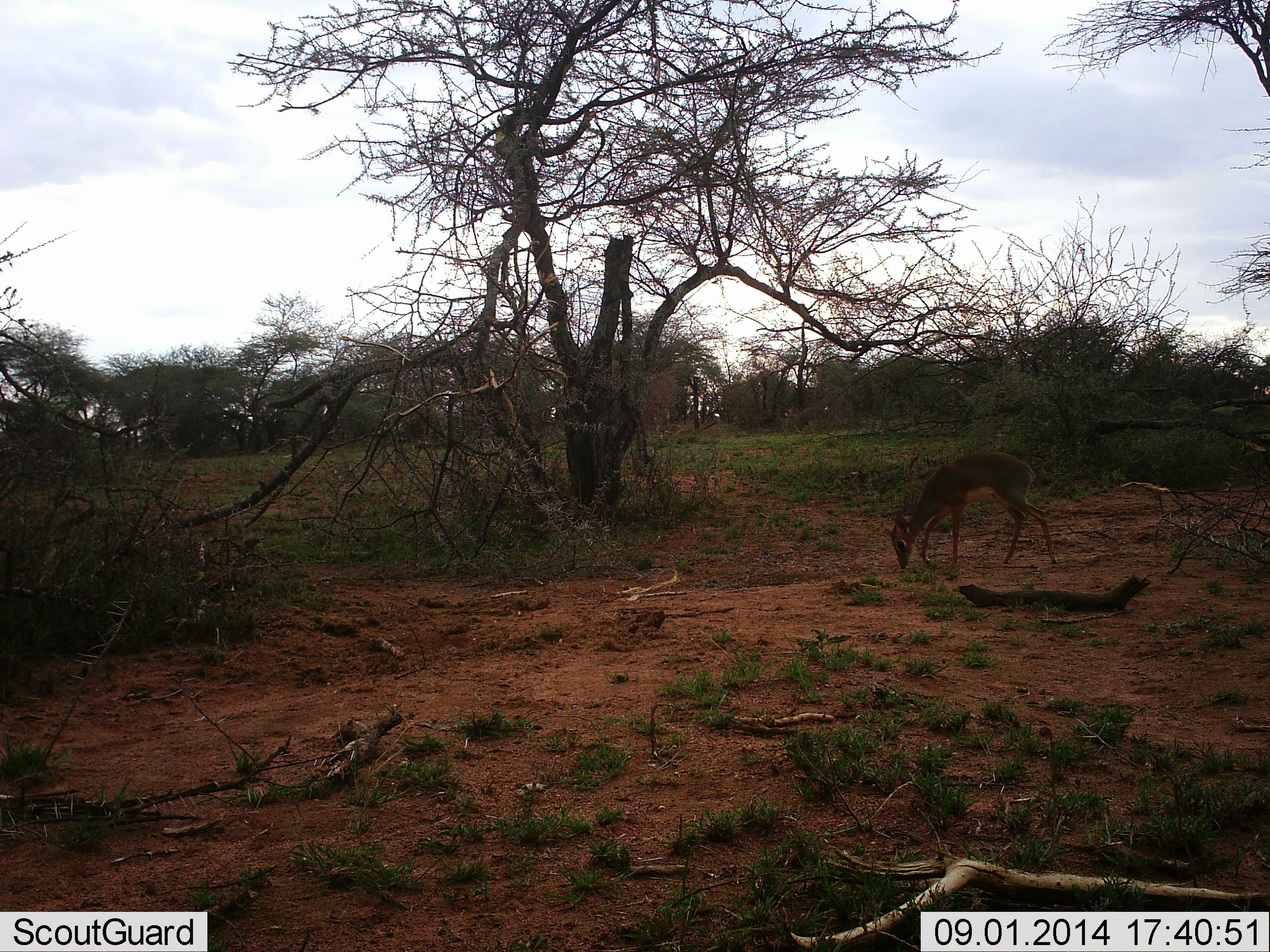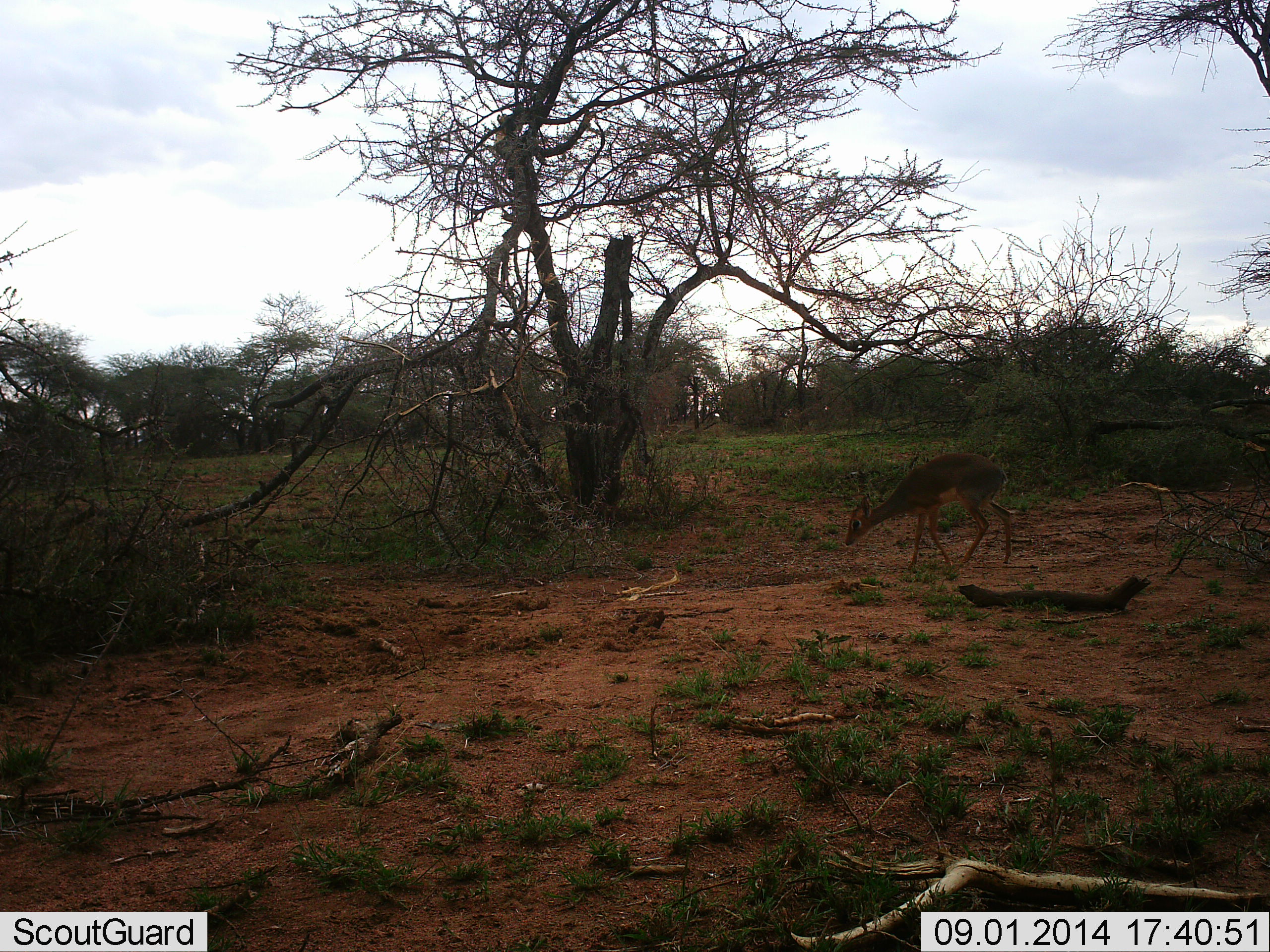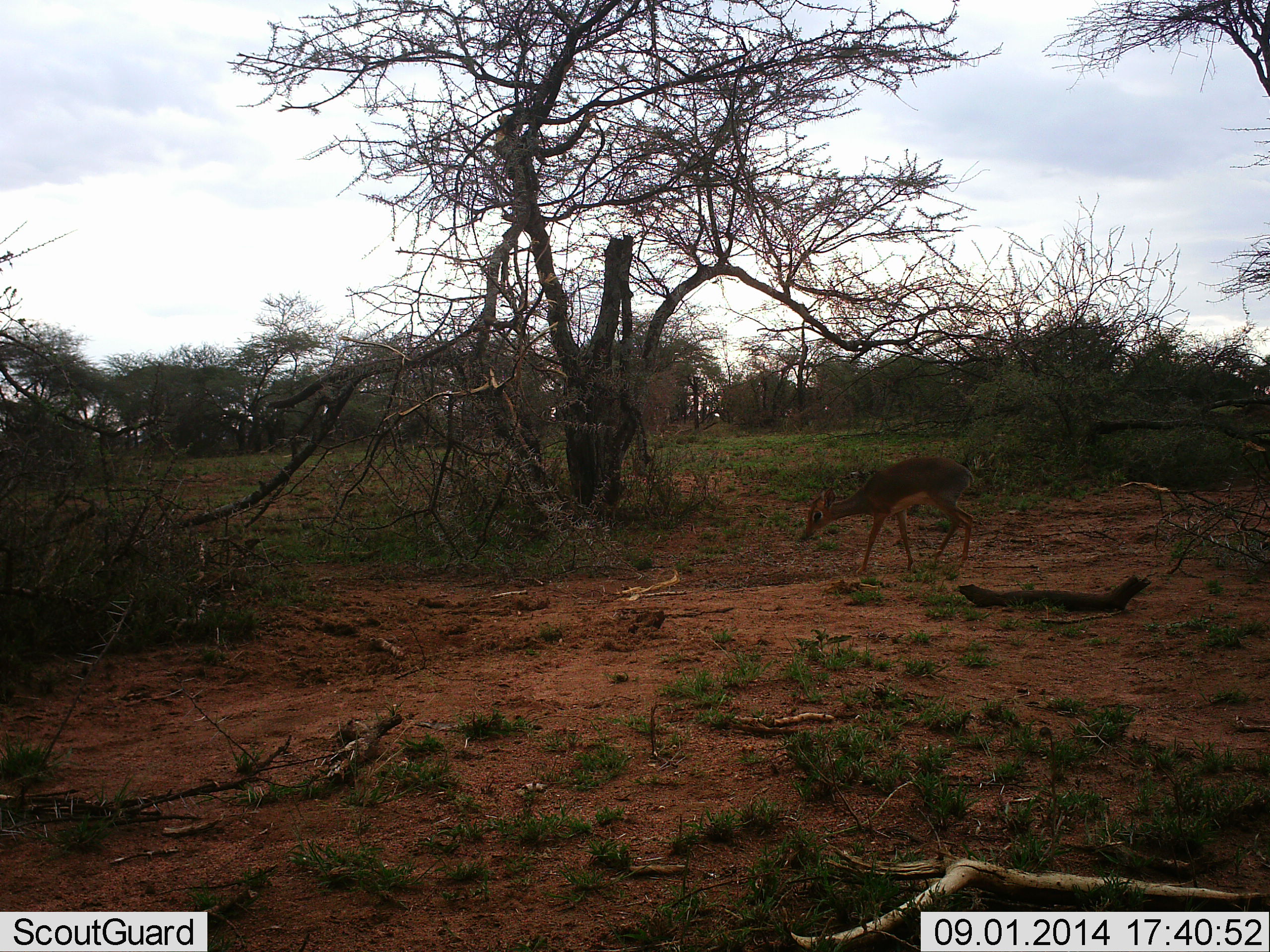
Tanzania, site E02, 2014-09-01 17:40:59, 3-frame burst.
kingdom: Animalia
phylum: Chordata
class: Mammalia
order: Artiodactyla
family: Bovidae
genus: Madoqua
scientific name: Madoqua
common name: dikdik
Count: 1.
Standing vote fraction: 10%.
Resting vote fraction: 0%.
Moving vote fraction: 100%.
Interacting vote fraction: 0%.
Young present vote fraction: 0%.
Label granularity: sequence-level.